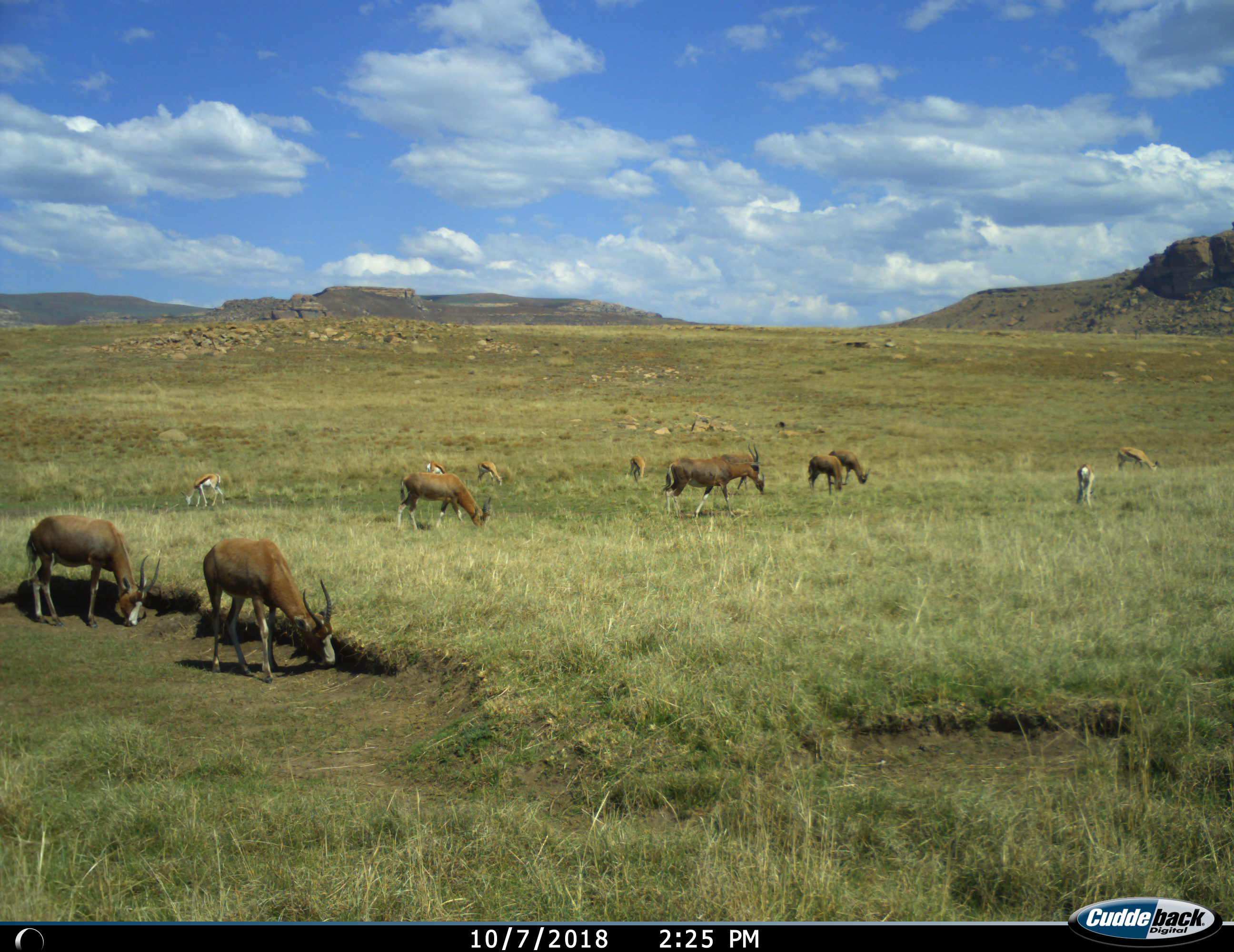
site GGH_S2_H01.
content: unidentified animal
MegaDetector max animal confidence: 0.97